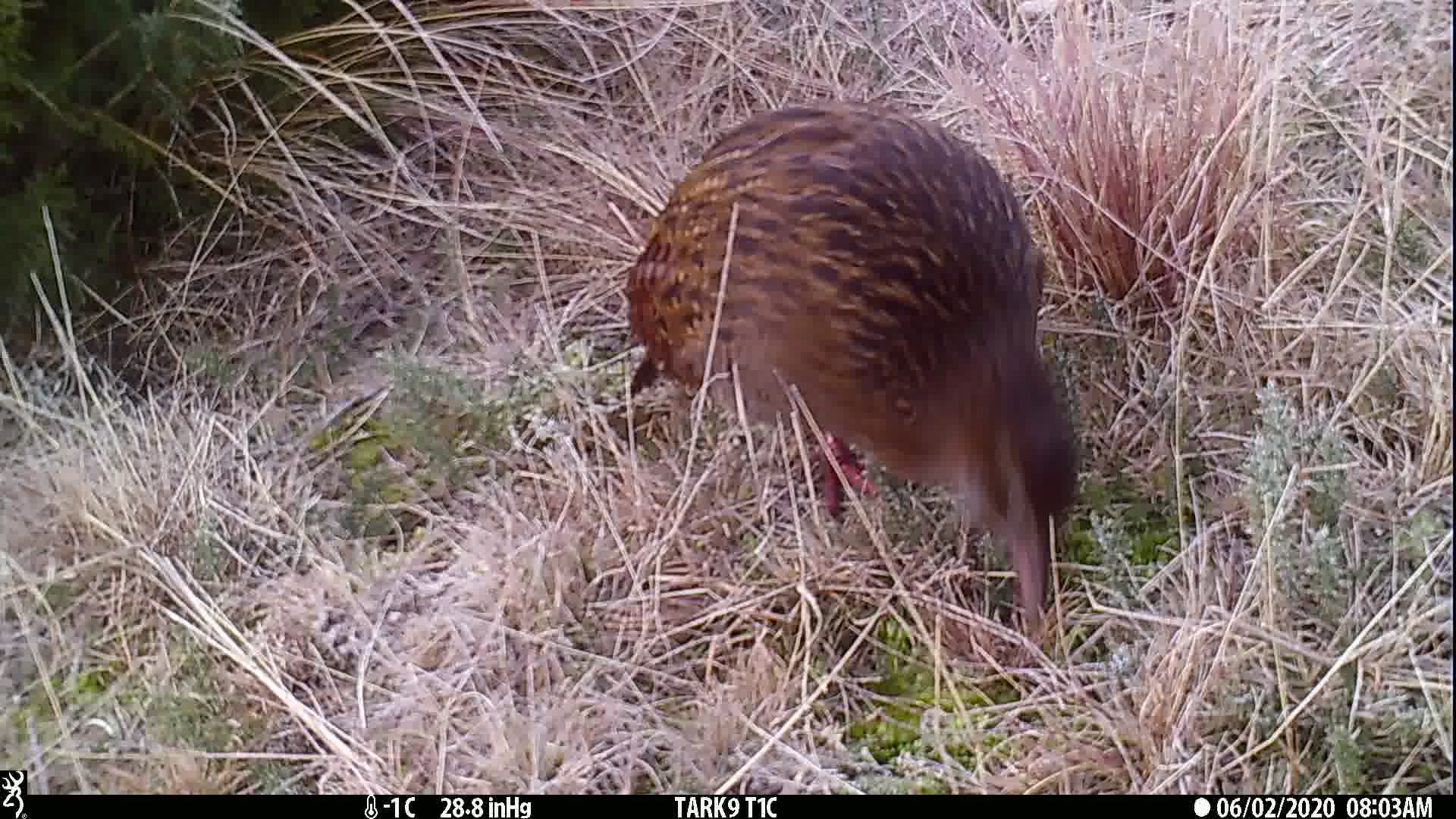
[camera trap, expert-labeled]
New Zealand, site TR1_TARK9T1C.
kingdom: Animalia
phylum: Chordata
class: Aves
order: Gruiformes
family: Rallidae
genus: Gallirallus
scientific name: Gallirallus australis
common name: weka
Weka (Gallirallus australis).